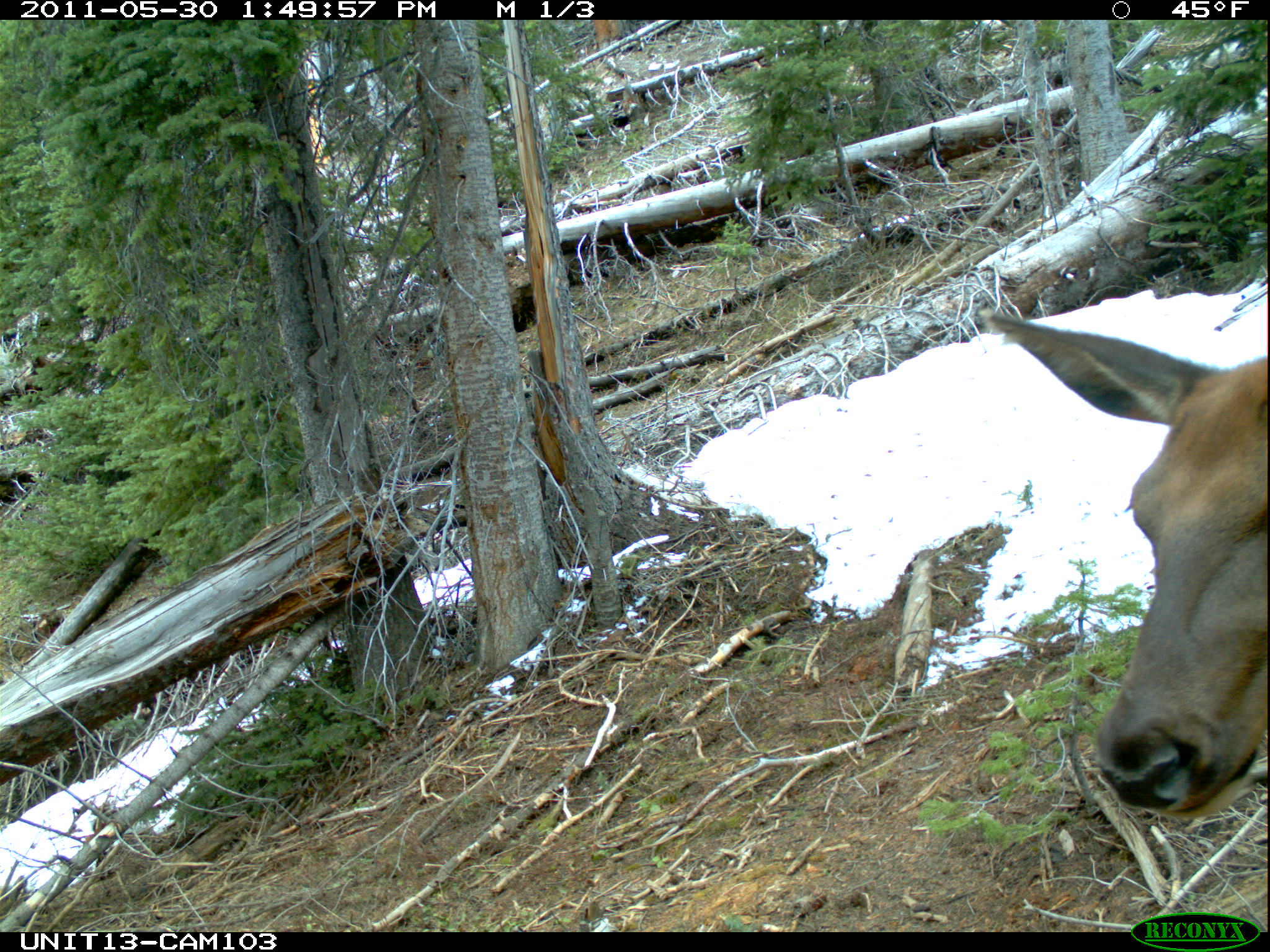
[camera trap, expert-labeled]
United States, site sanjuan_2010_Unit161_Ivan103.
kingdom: Animalia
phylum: Chordata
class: Mammalia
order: Artiodactyla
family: Cervidae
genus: Cervus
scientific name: Cervus elaphus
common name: red deer